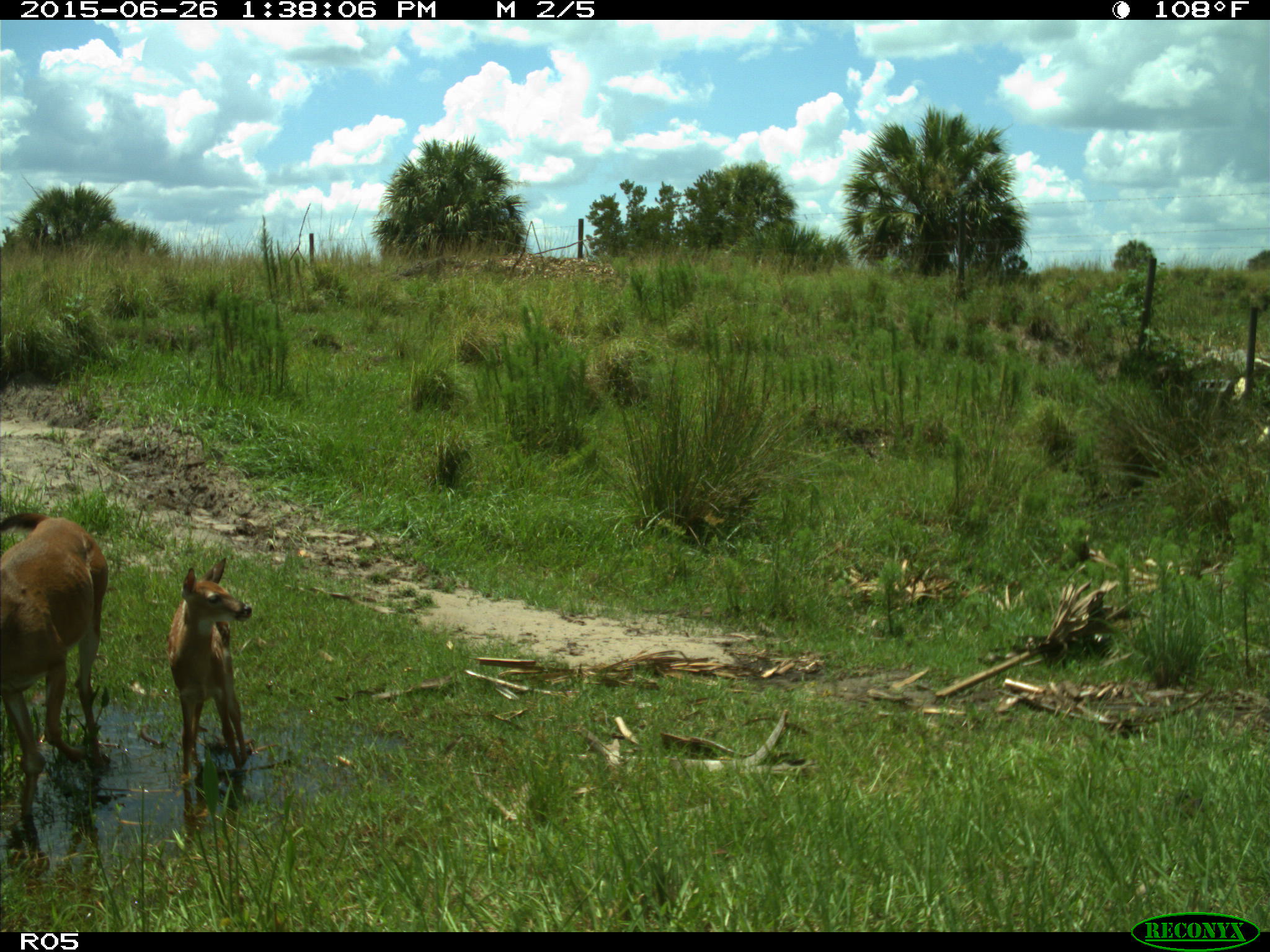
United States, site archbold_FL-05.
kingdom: Animalia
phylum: Chordata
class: Mammalia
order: Artiodactyla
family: Cervidae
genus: Odocoileus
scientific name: Odocoileus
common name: deer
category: unidentified deer